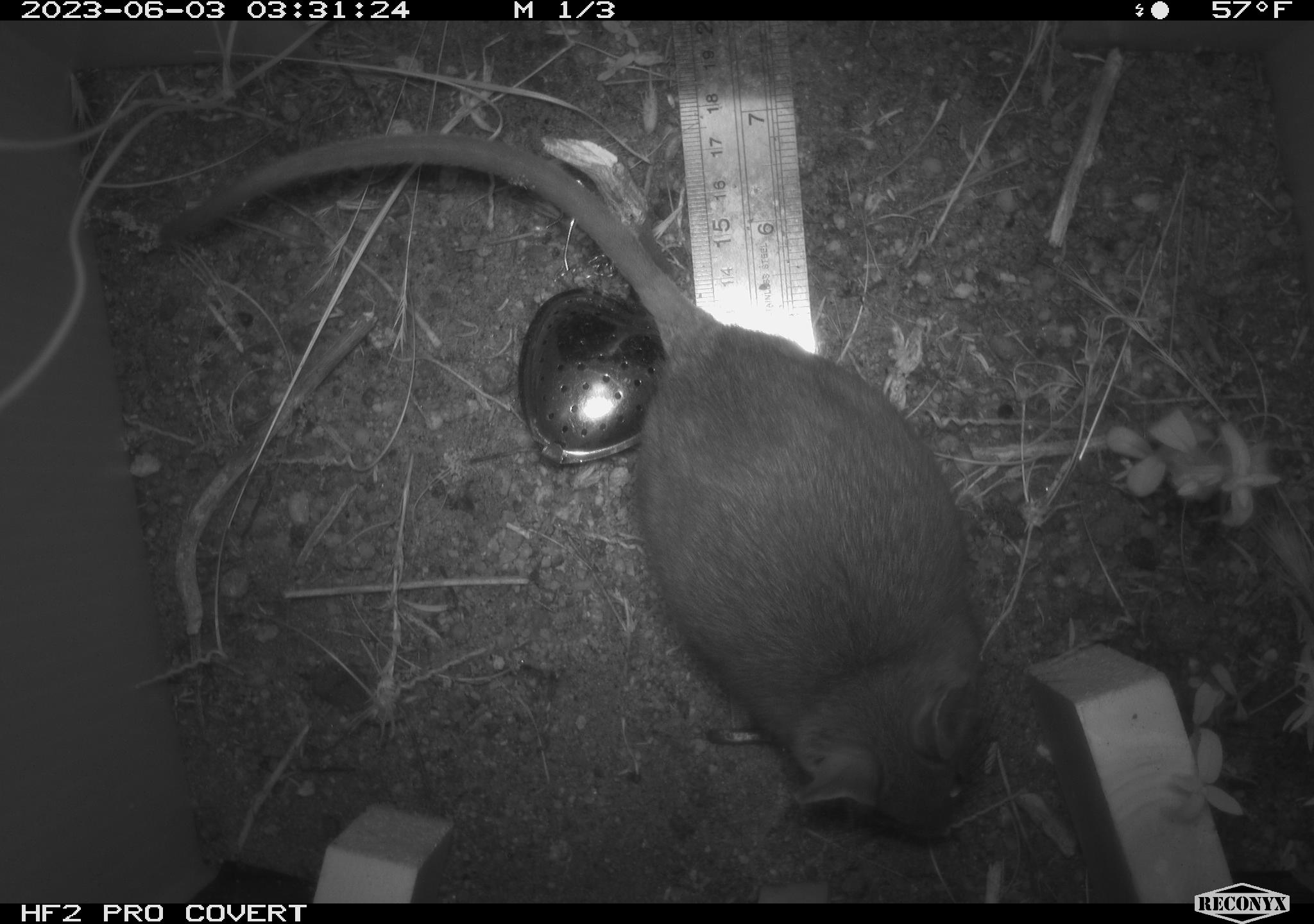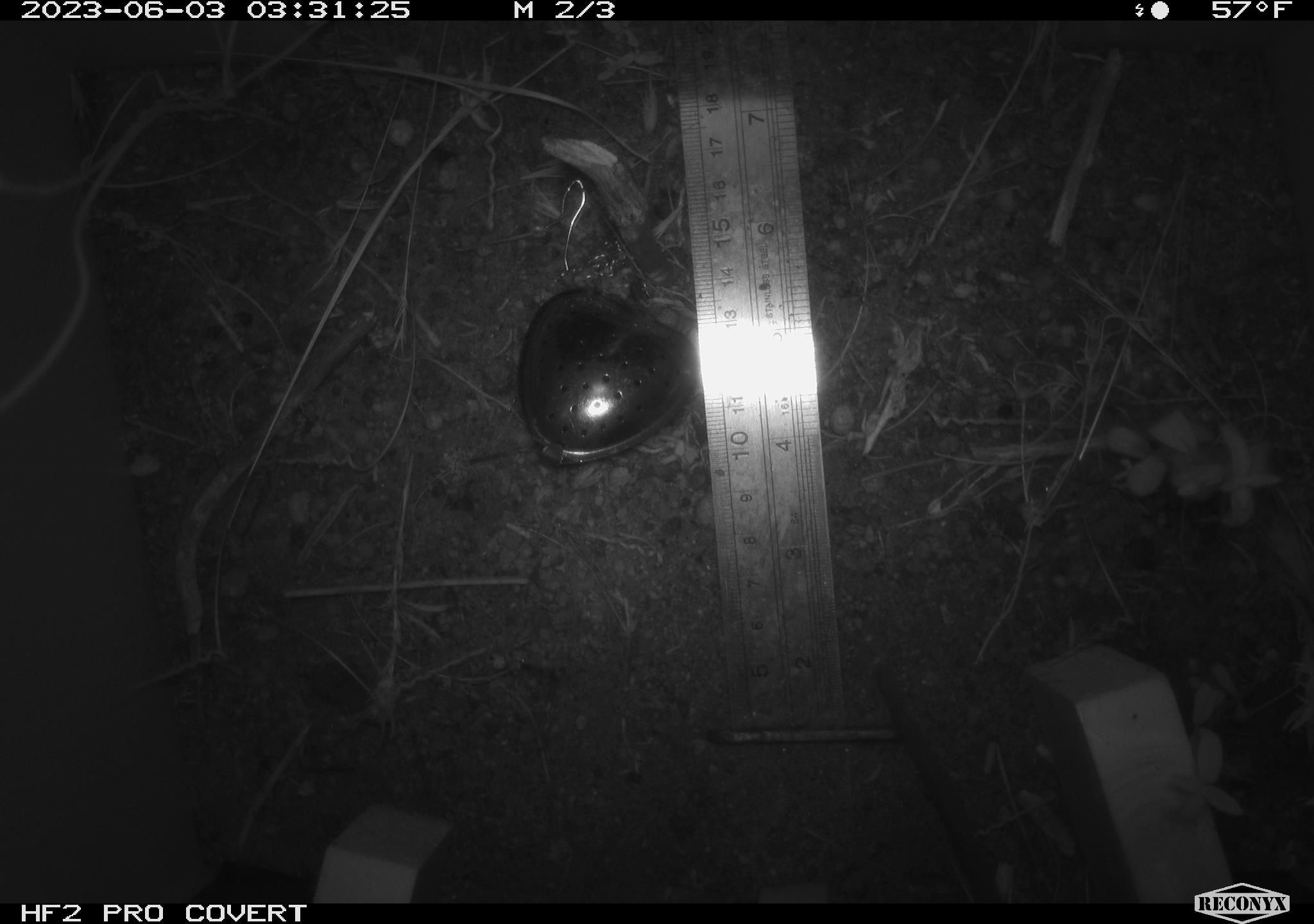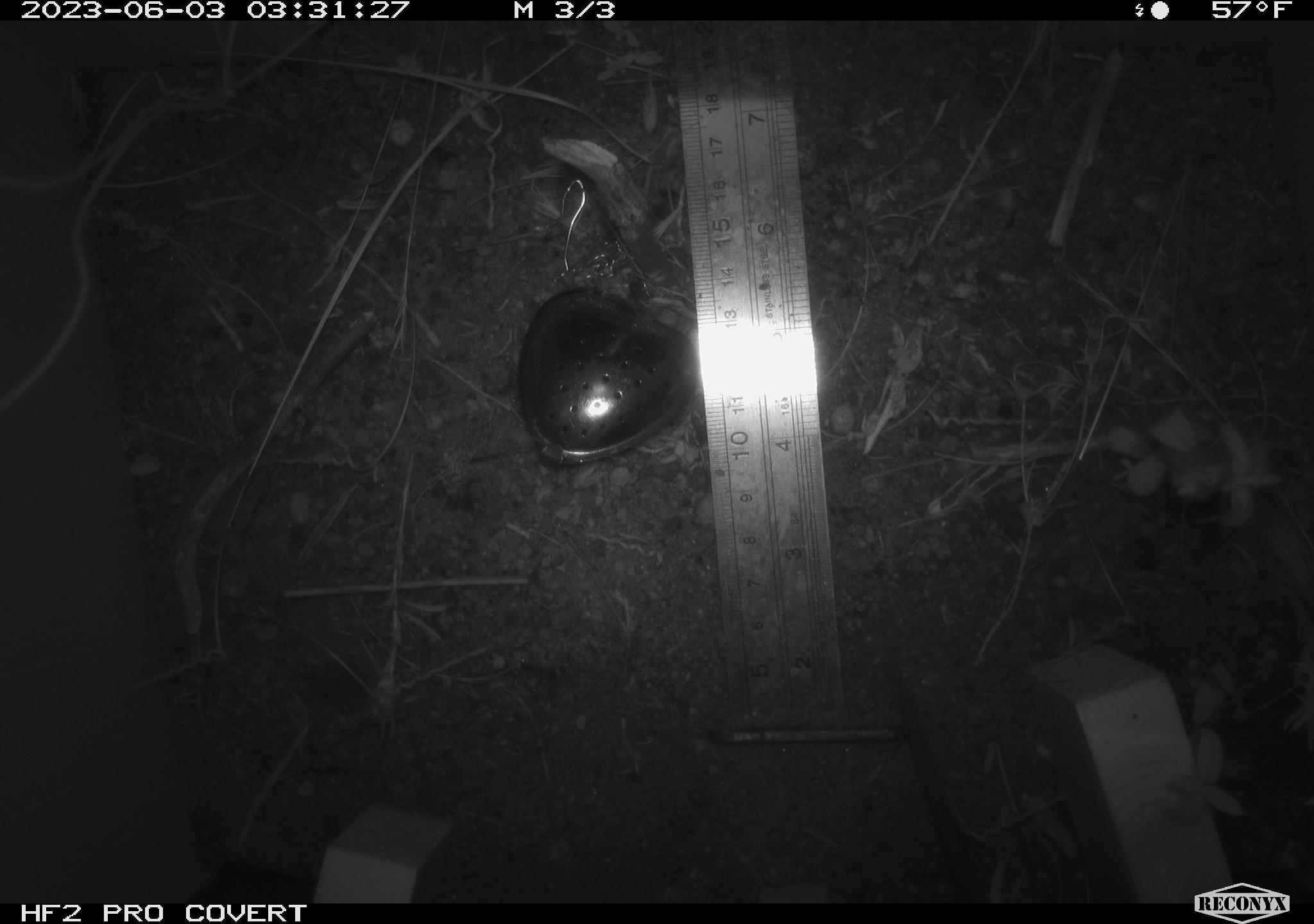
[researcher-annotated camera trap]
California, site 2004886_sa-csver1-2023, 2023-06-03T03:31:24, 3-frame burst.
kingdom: Animalia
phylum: Chordata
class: Mammalia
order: Rodentia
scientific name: Rodentia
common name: mouse species